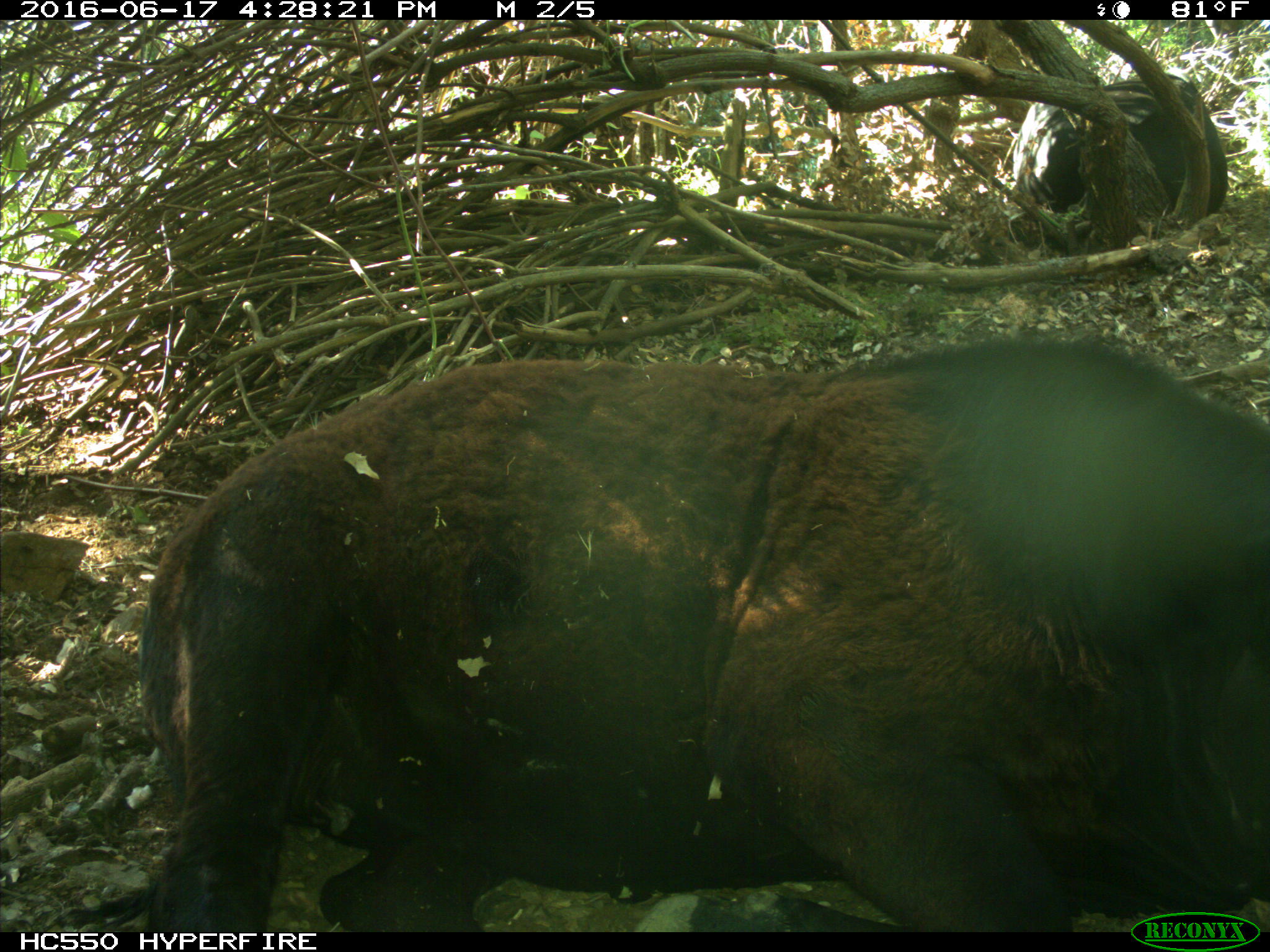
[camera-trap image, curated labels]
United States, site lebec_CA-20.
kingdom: Animalia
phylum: Chordata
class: Mammalia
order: Artiodactyla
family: Bovidae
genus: Bos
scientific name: Bos taurus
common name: domestic cow